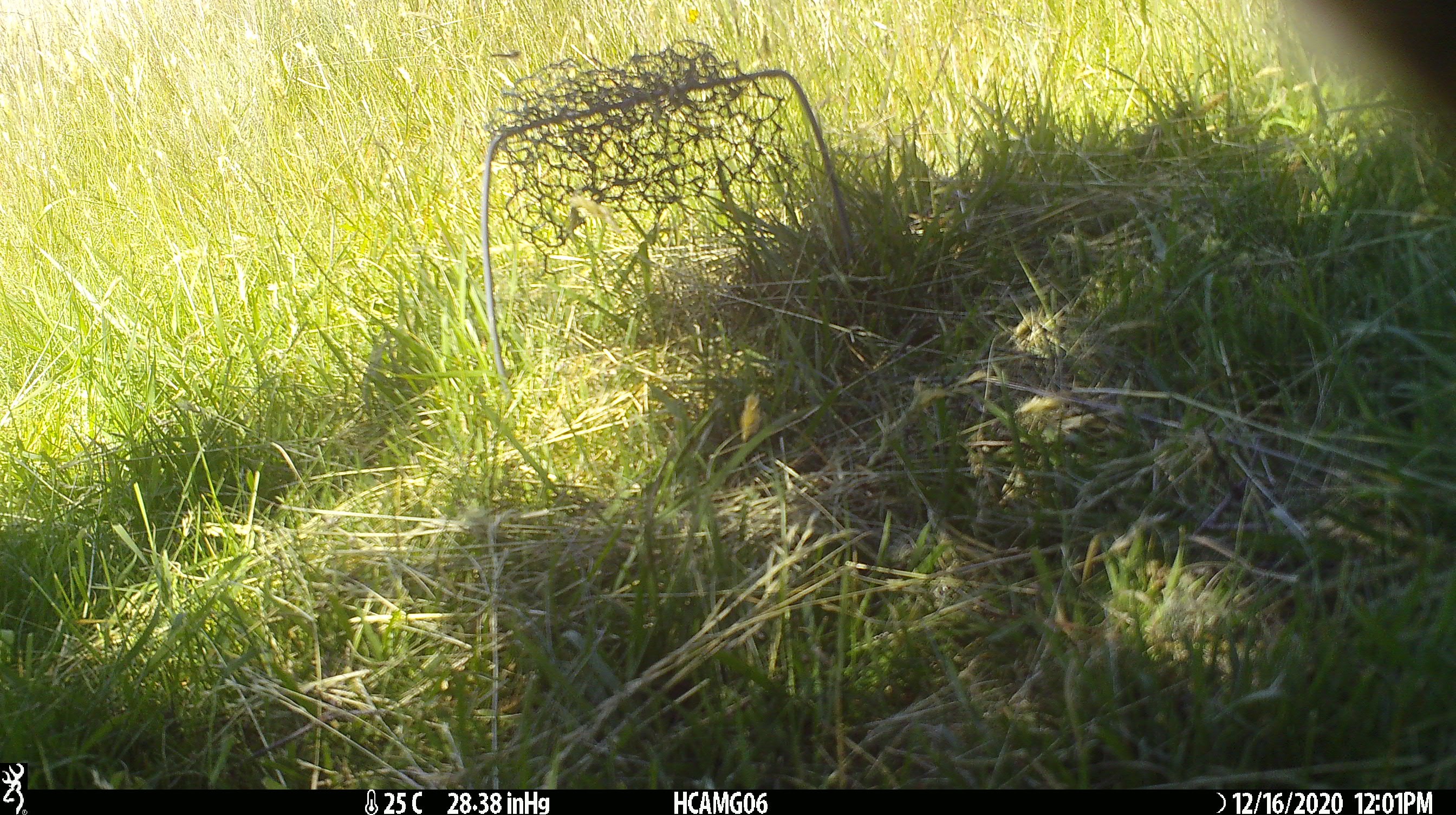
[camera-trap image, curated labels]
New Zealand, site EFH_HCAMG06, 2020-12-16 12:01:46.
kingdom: Animalia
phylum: Chordata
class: Mammalia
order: Artiodactyla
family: Bovidae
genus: Ovis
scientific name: Ovis aries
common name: domestic sheep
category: sheep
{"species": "sheep (domestic sheep) (Ovis aries)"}